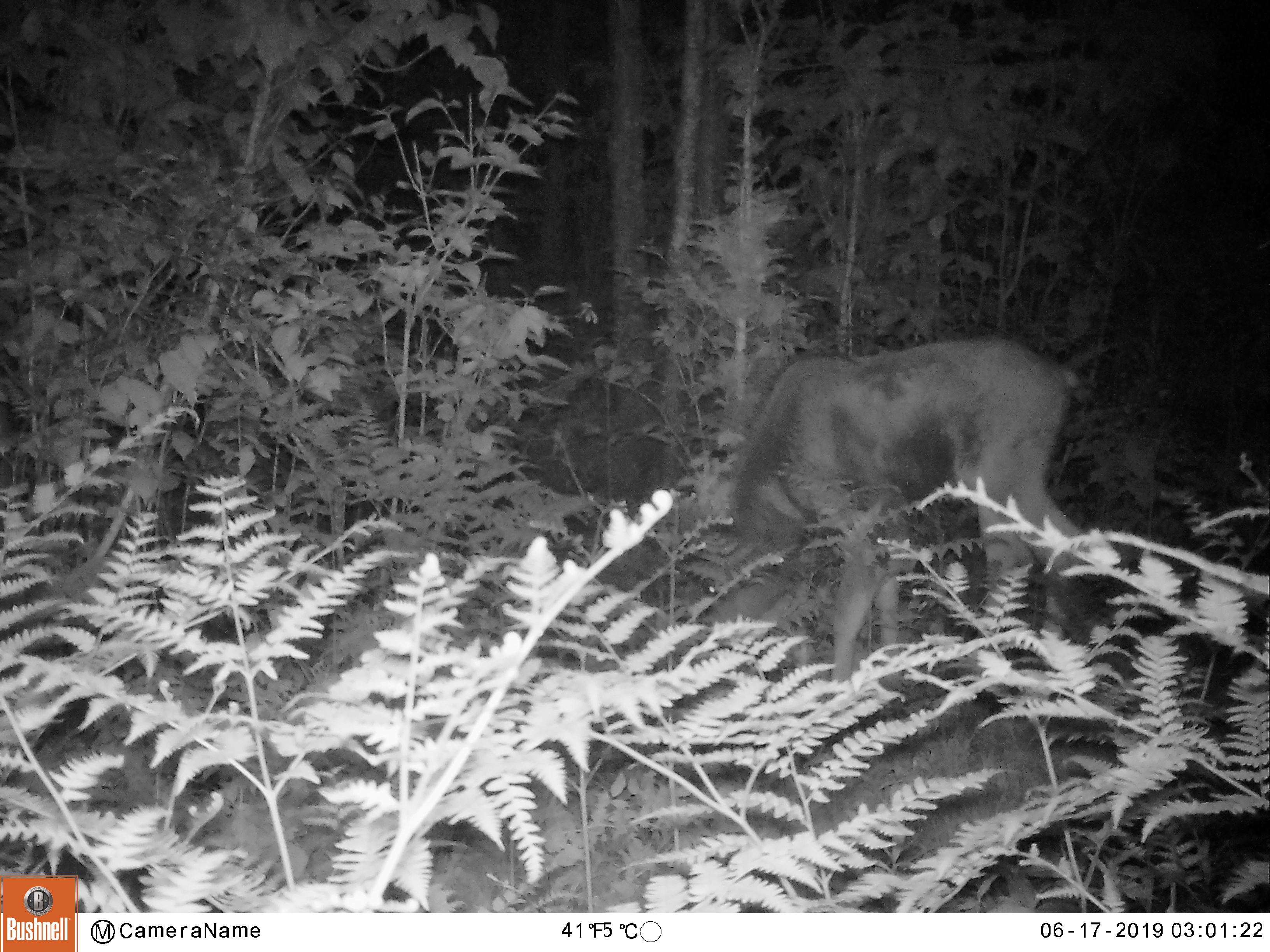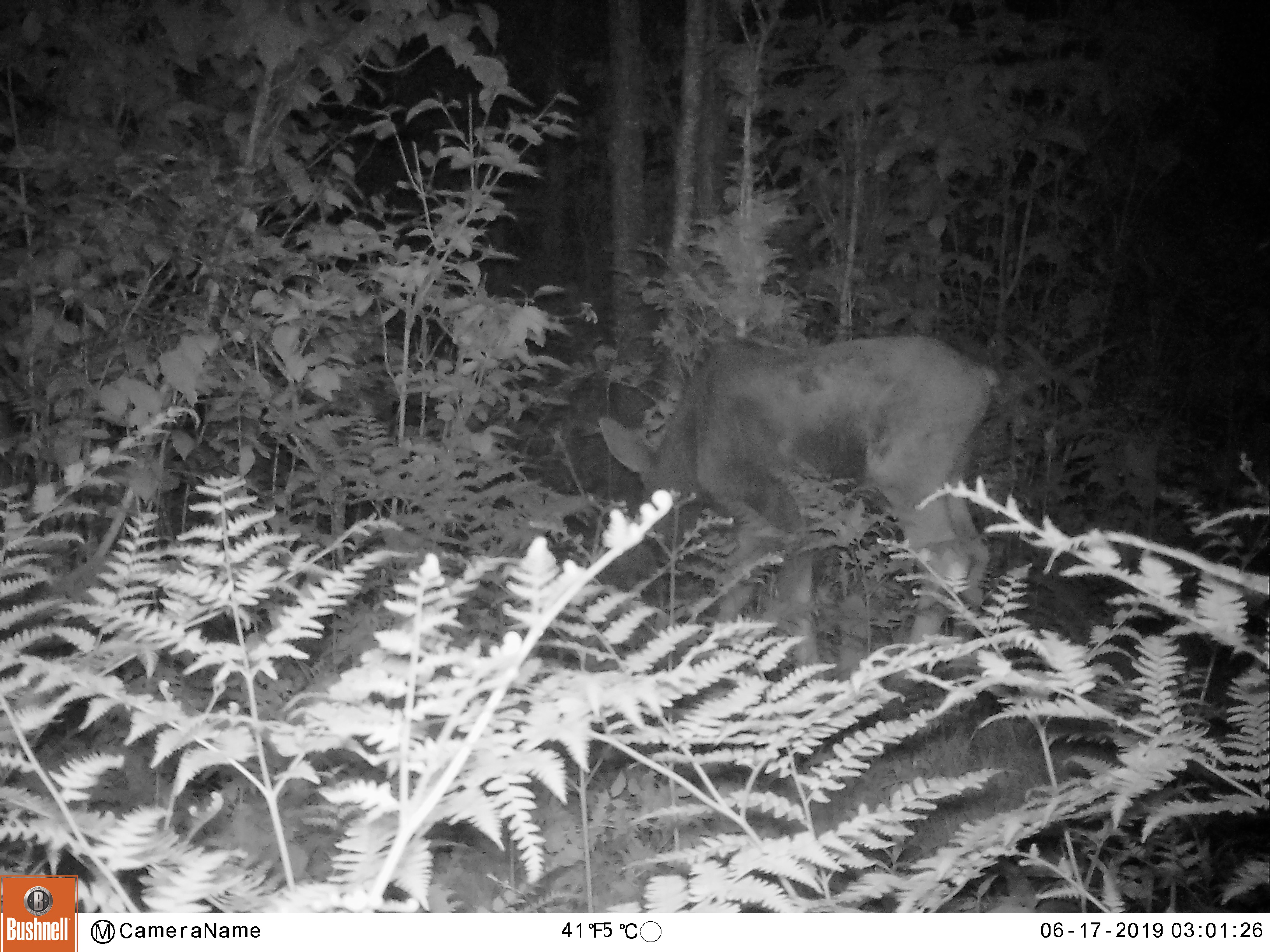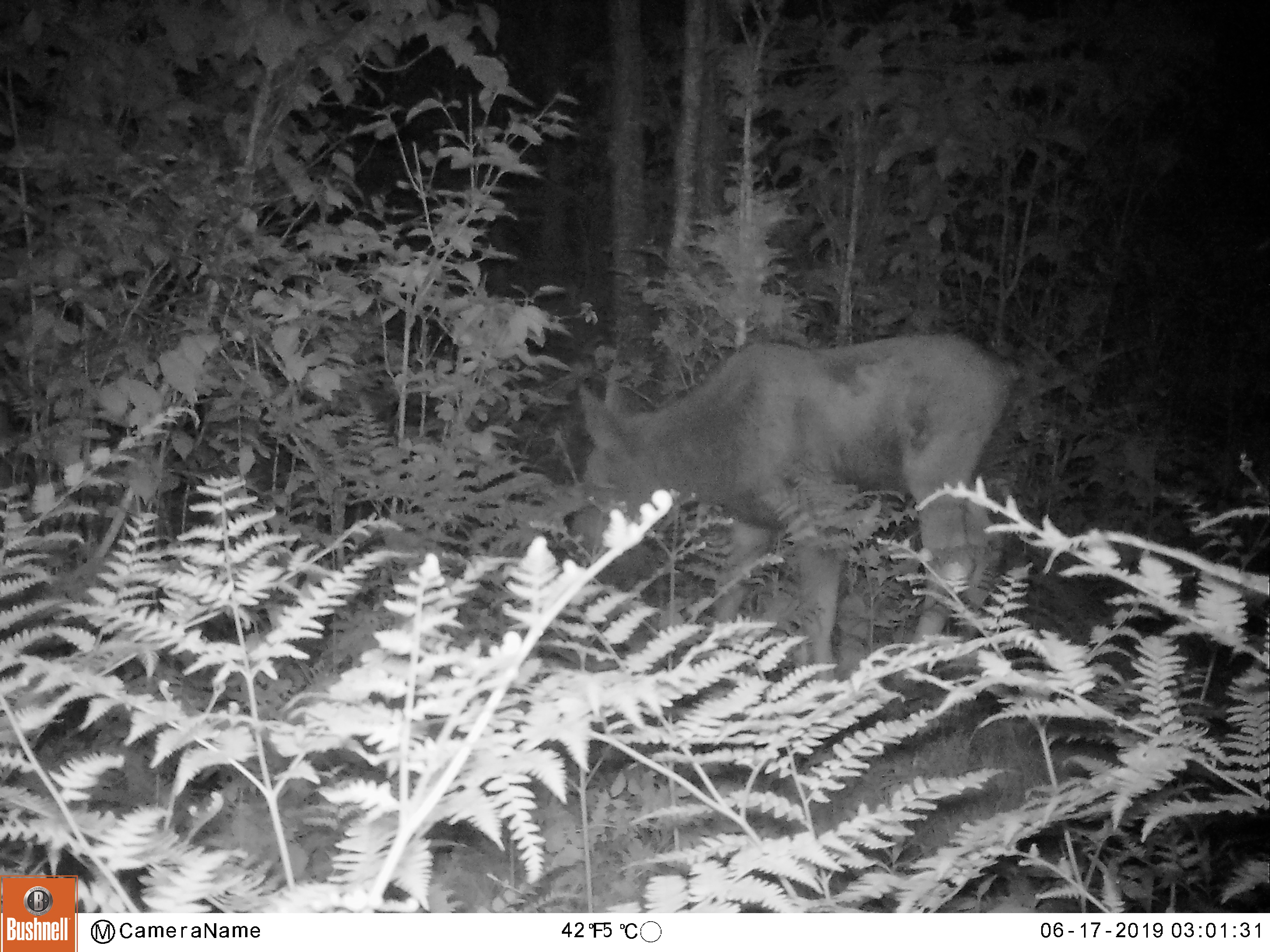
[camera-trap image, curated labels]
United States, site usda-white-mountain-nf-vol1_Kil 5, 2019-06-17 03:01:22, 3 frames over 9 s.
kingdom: Animalia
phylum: Chordata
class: Mammalia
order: Artiodactyla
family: Cervidae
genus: Alces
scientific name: Alces alces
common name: moose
Moose (Alces alces).